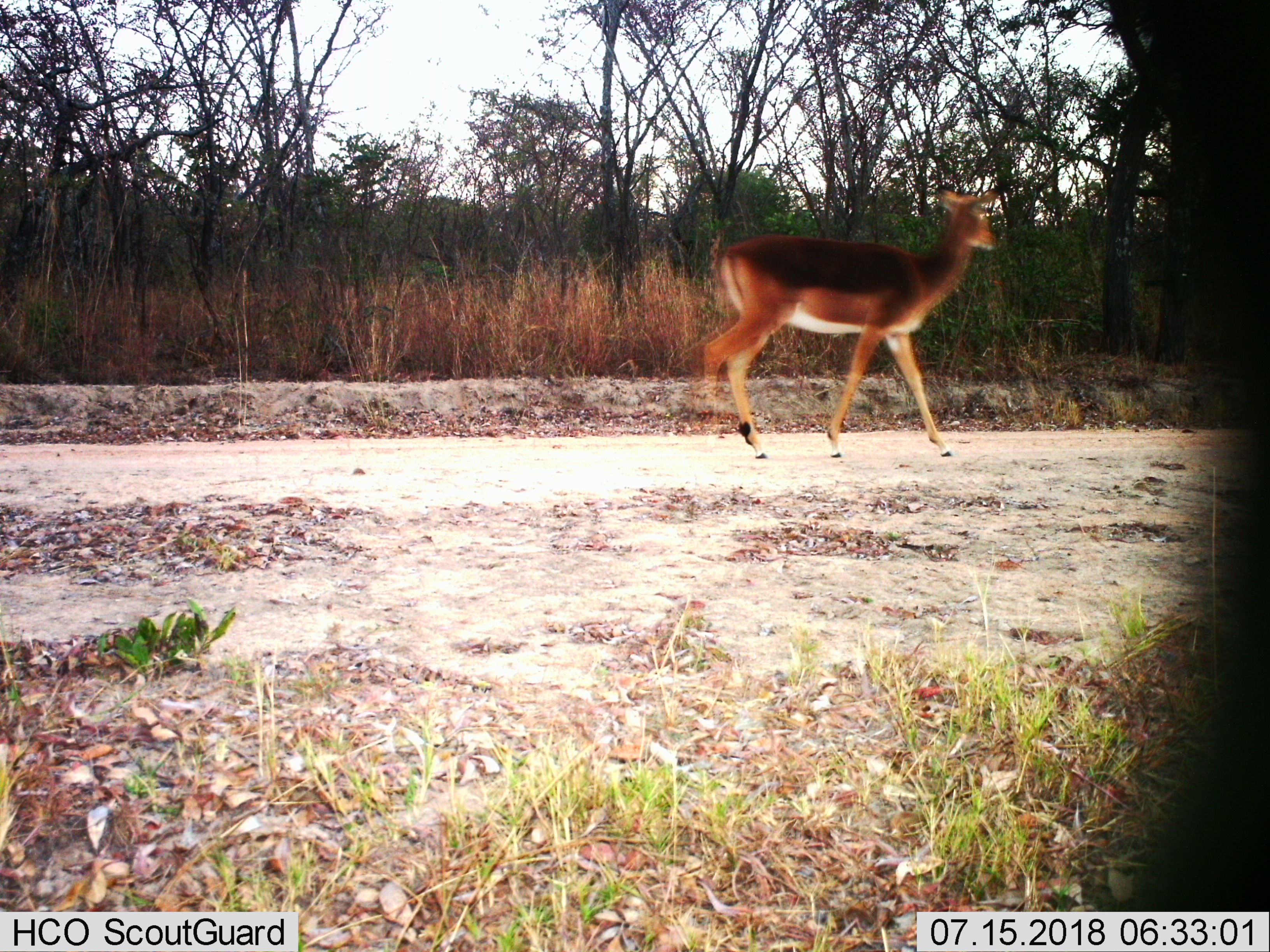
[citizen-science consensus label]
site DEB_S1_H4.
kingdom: Animalia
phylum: Chordata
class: Mammalia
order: Artiodactyla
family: Bovidae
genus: Aepyceros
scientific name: Aepyceros melampus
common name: impala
Impala (Aepyceros melampus), count 1. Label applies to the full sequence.